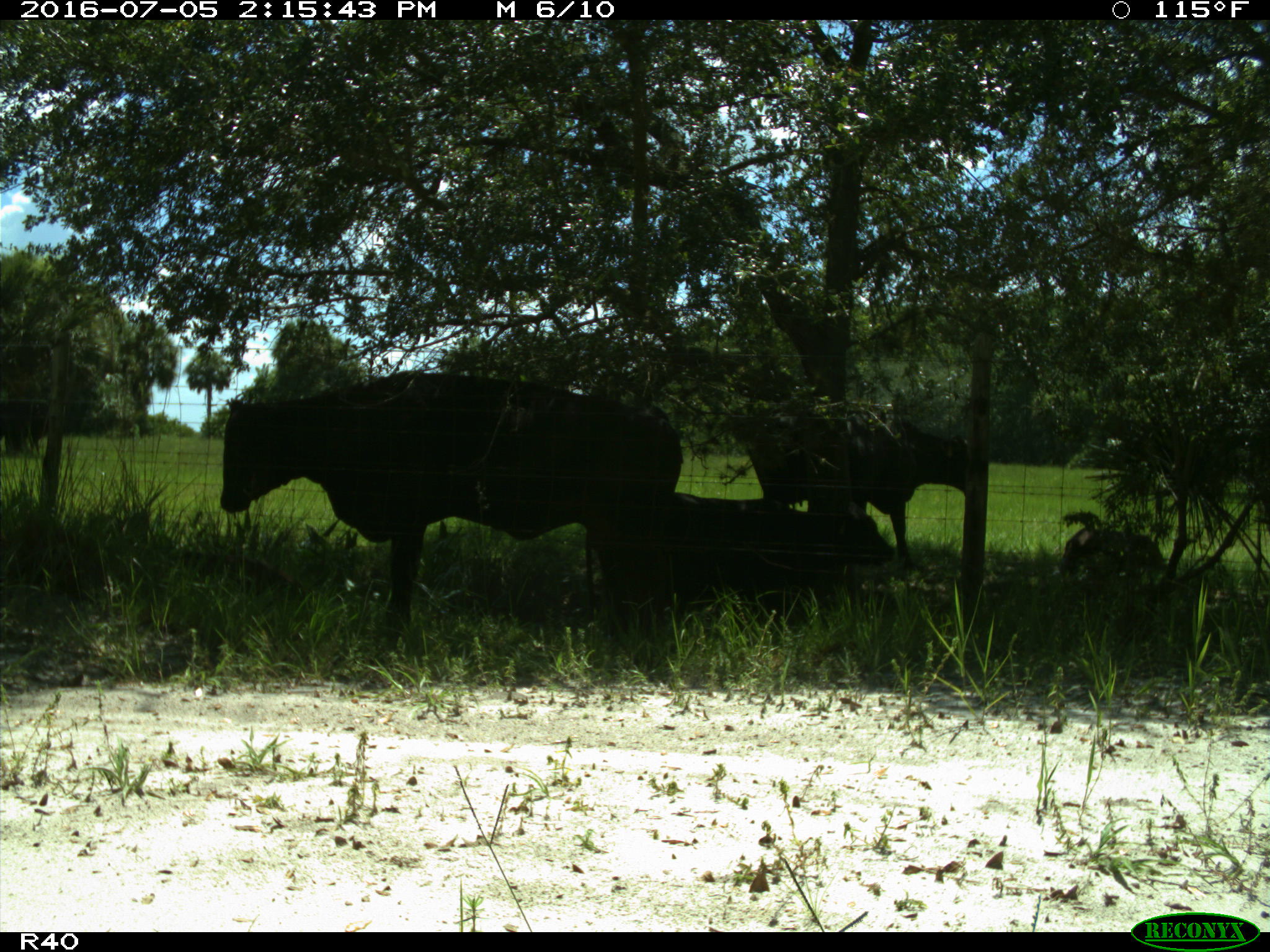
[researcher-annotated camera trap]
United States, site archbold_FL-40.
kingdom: Animalia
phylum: Chordata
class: Mammalia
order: Artiodactyla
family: Bovidae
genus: Bos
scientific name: Bos taurus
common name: domestic cow